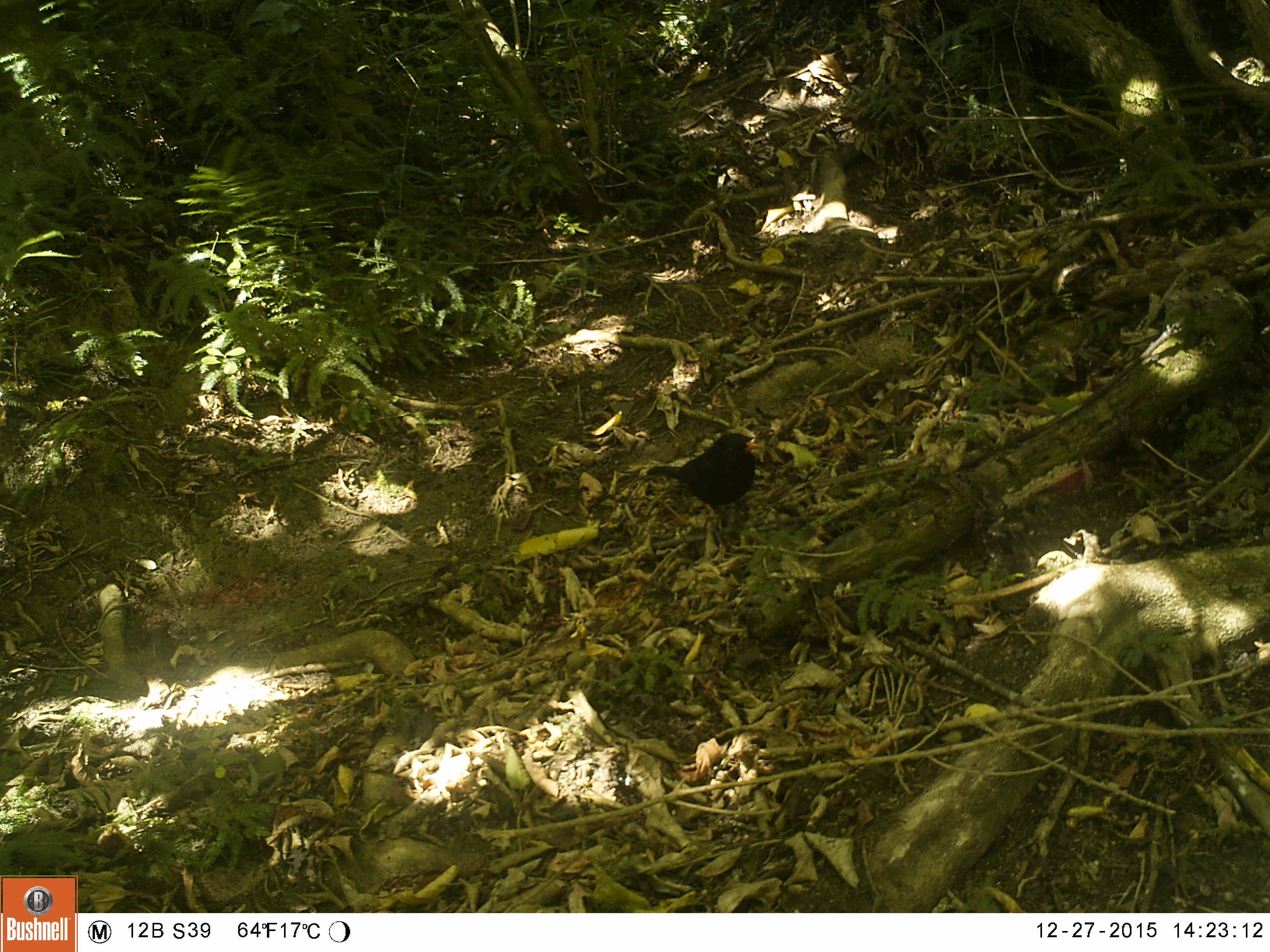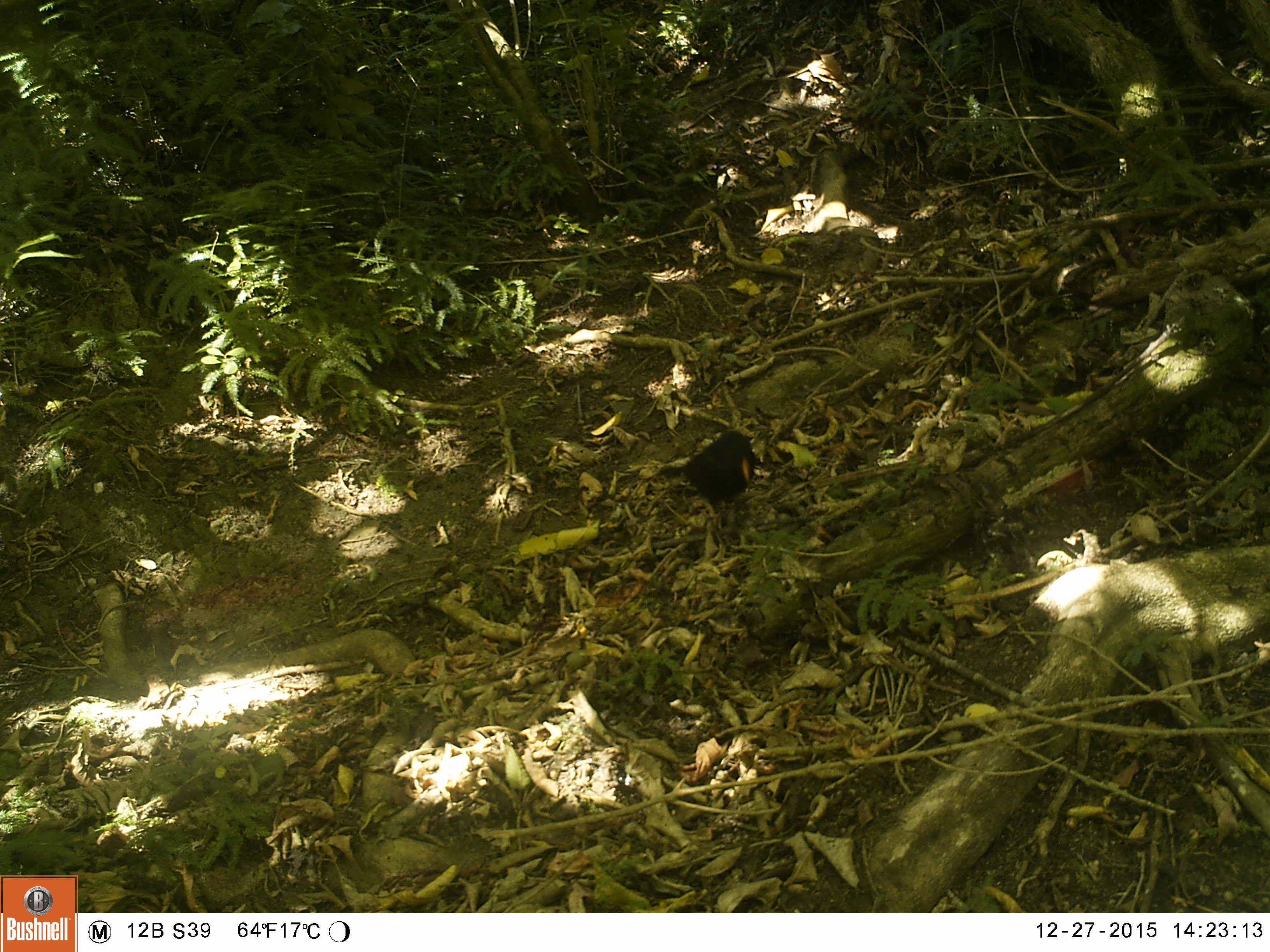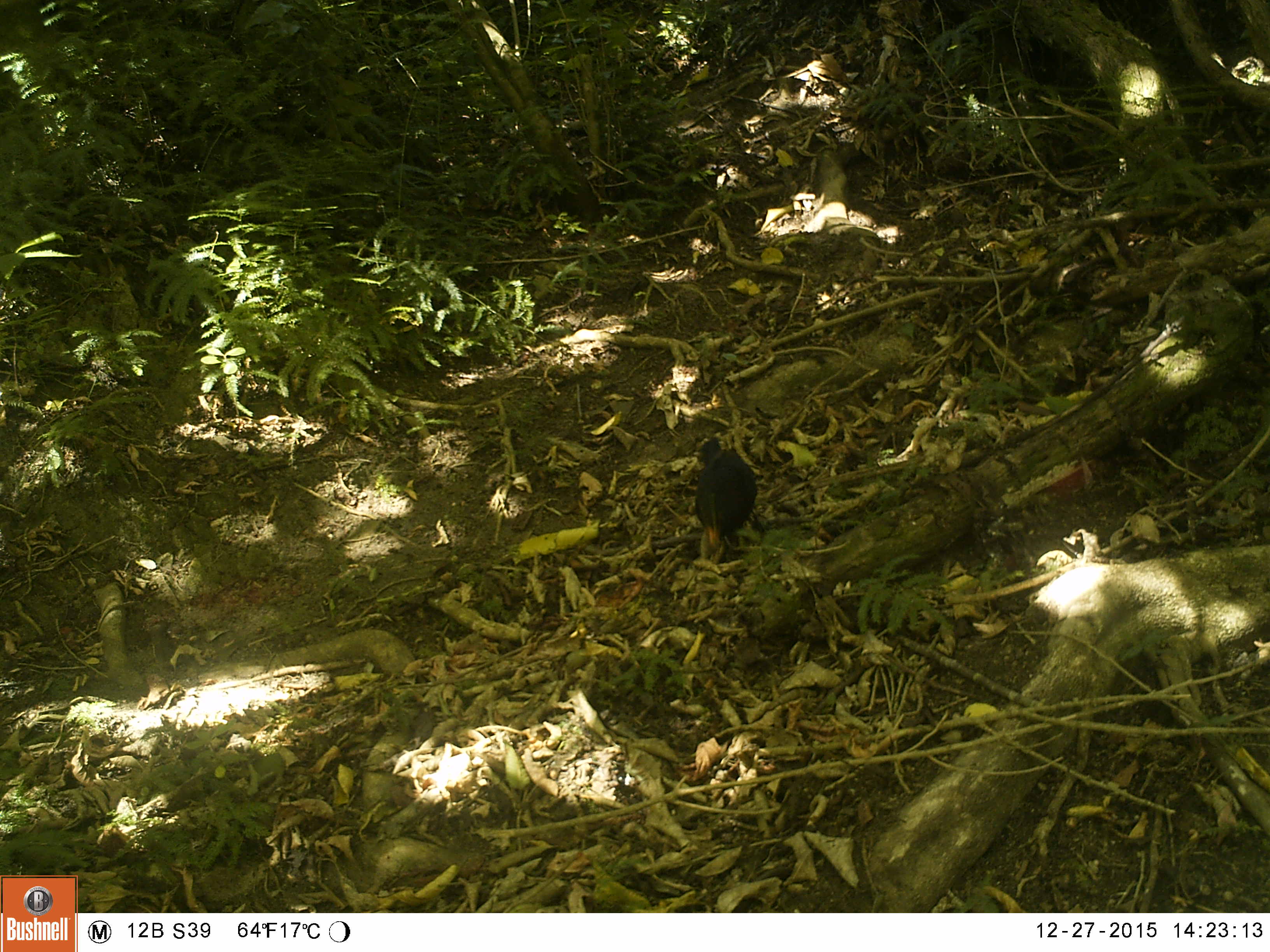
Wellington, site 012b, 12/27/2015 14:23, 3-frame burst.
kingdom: Animalia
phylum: Chordata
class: Aves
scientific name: Aves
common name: bird